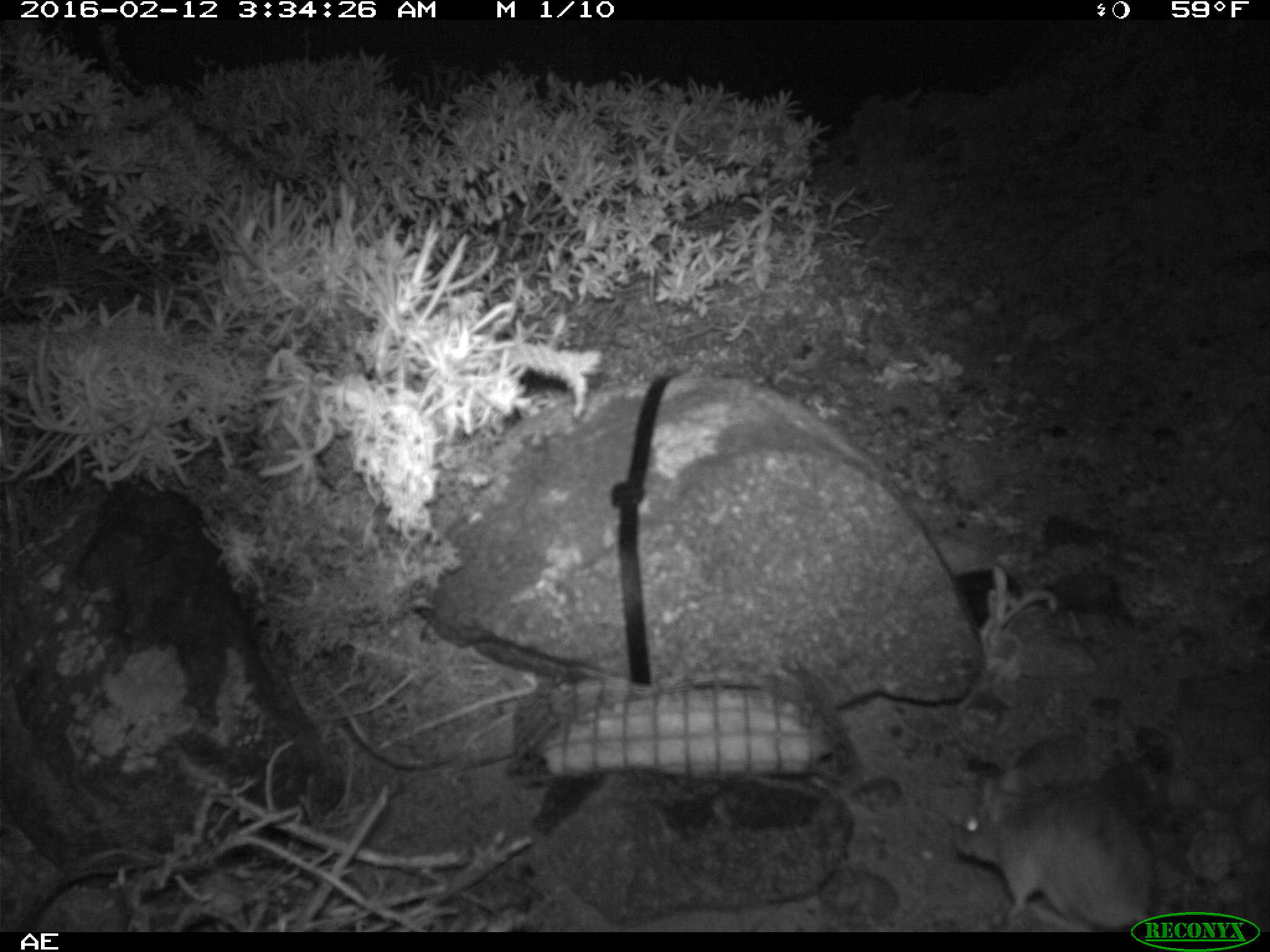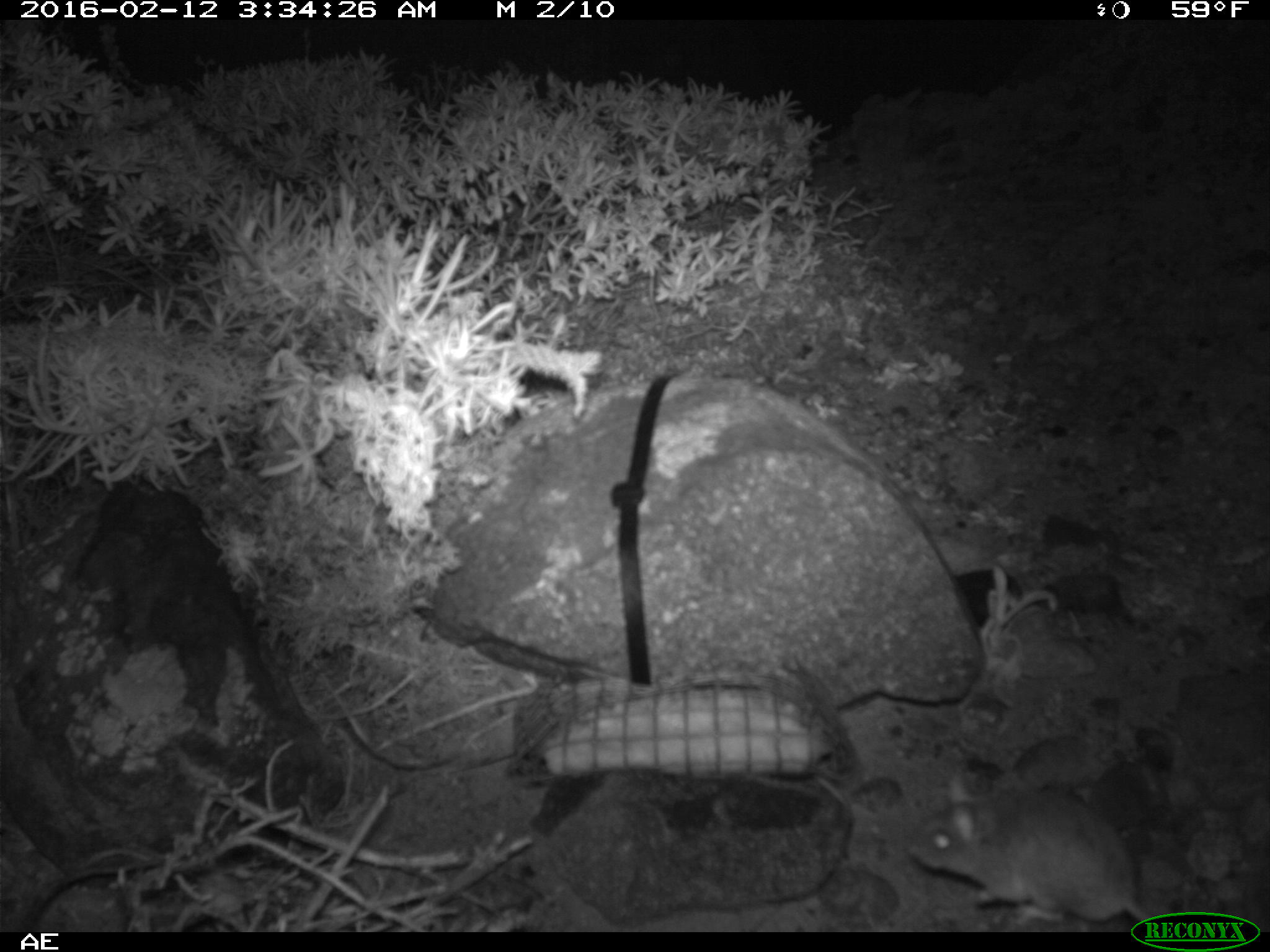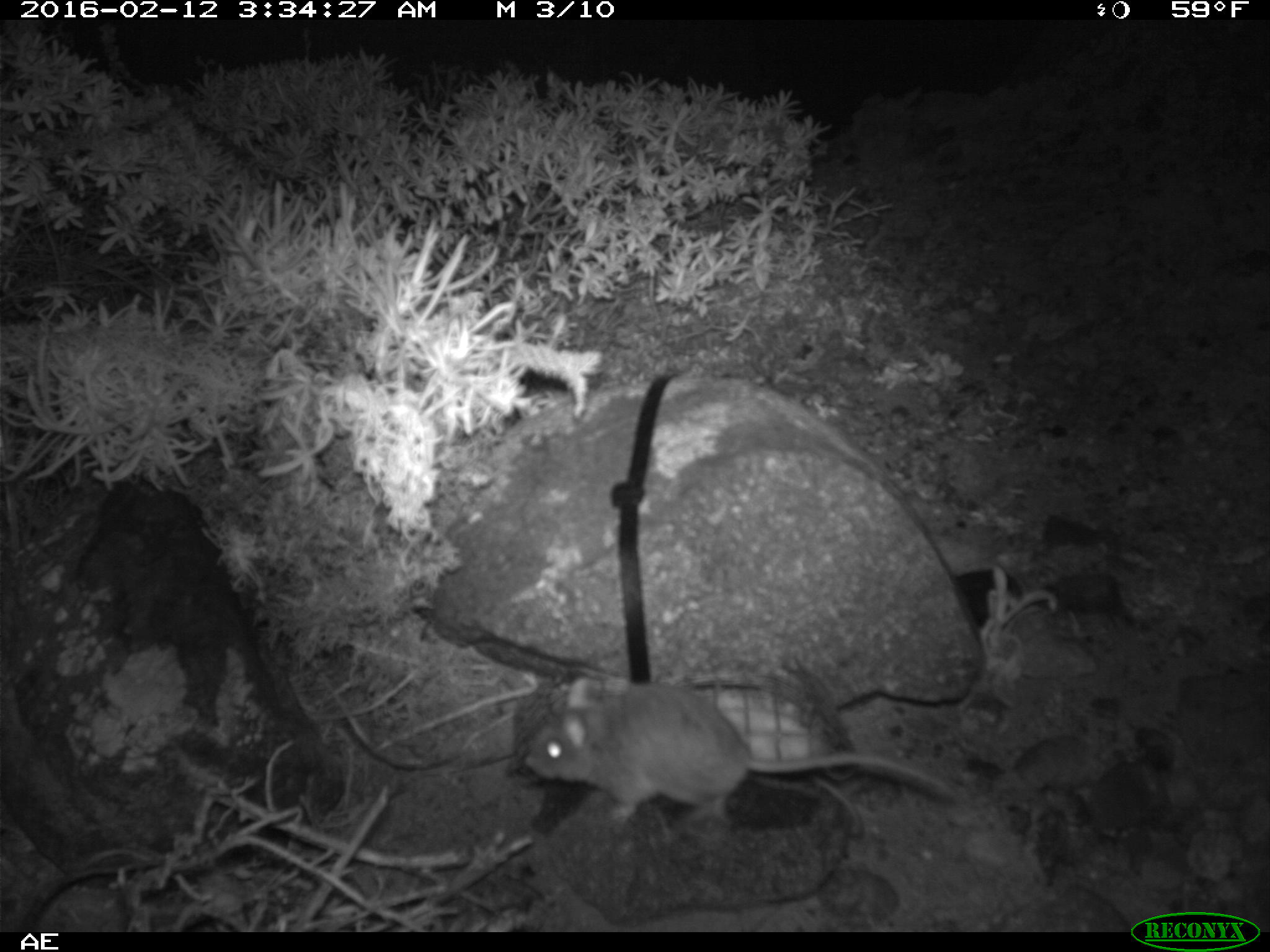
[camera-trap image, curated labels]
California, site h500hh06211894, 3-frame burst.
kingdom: Animalia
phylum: Chordata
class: Mammalia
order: Rodentia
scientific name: Rodentia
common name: rodent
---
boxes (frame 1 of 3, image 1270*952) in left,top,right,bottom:
rodent: 953,766,1161,931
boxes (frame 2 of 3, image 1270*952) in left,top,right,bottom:
rodent: 904,771,1157,930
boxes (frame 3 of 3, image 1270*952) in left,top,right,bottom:
rodent: 522,674,967,837